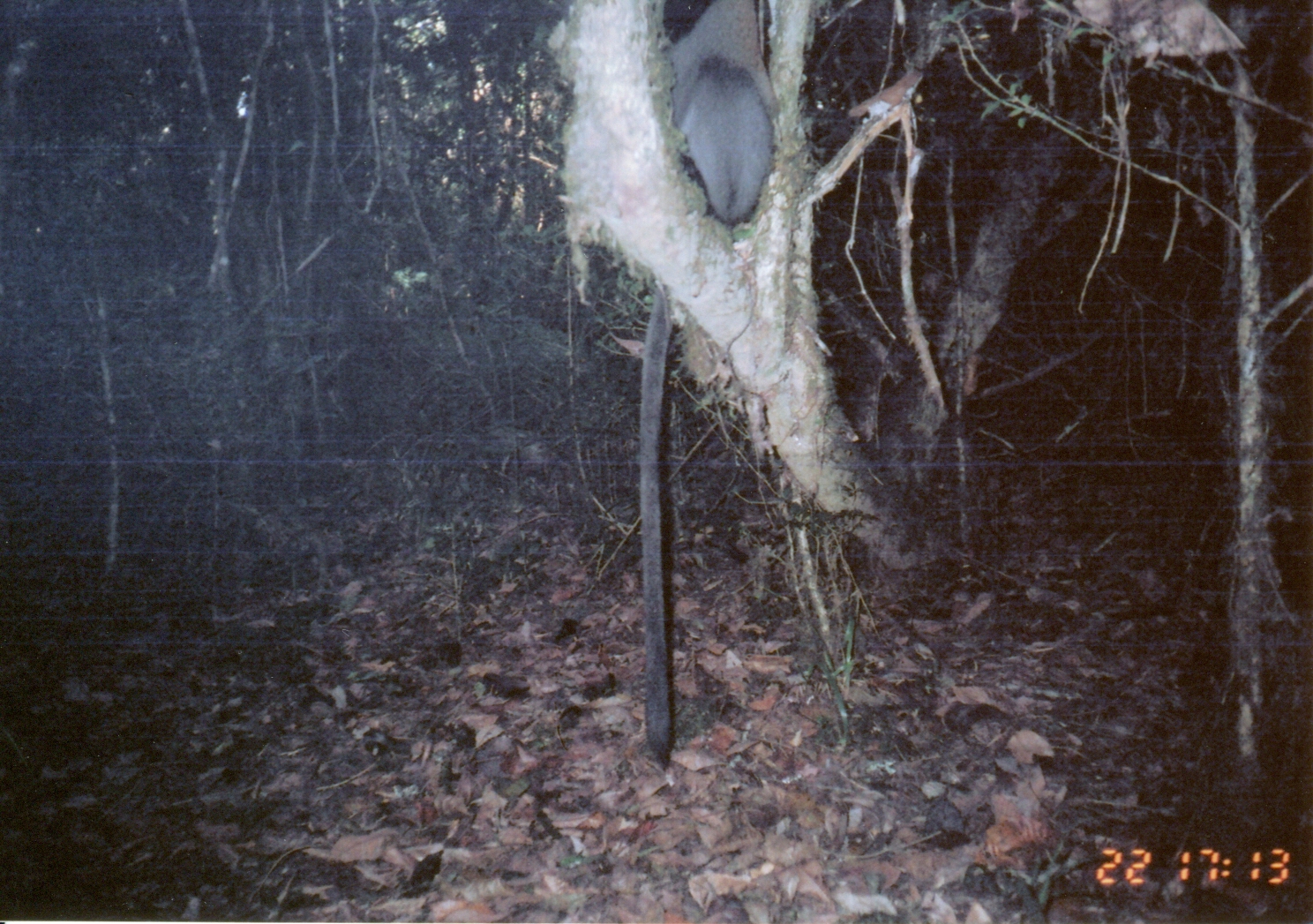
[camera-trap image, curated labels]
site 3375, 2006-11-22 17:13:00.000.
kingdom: Animalia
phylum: Chordata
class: Mammalia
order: Primates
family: Cercopithecidae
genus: Cercopithecus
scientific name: Cercopithecus mitis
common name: blue monkey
Cercopithecus mitis (blue monkey), count 1.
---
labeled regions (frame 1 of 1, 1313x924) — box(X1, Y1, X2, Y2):
cercopithecus mitis: box(600, 1, 771, 768)